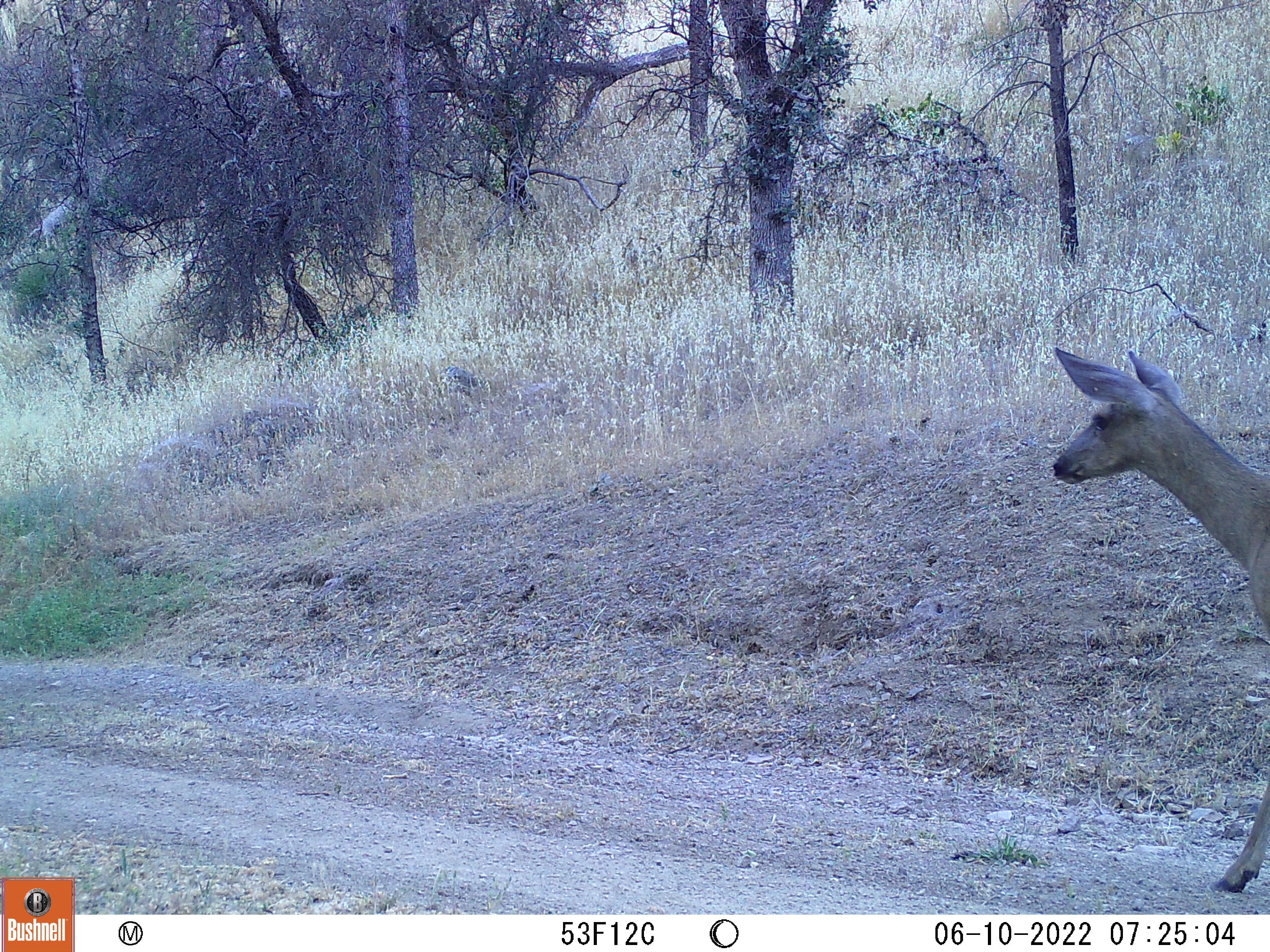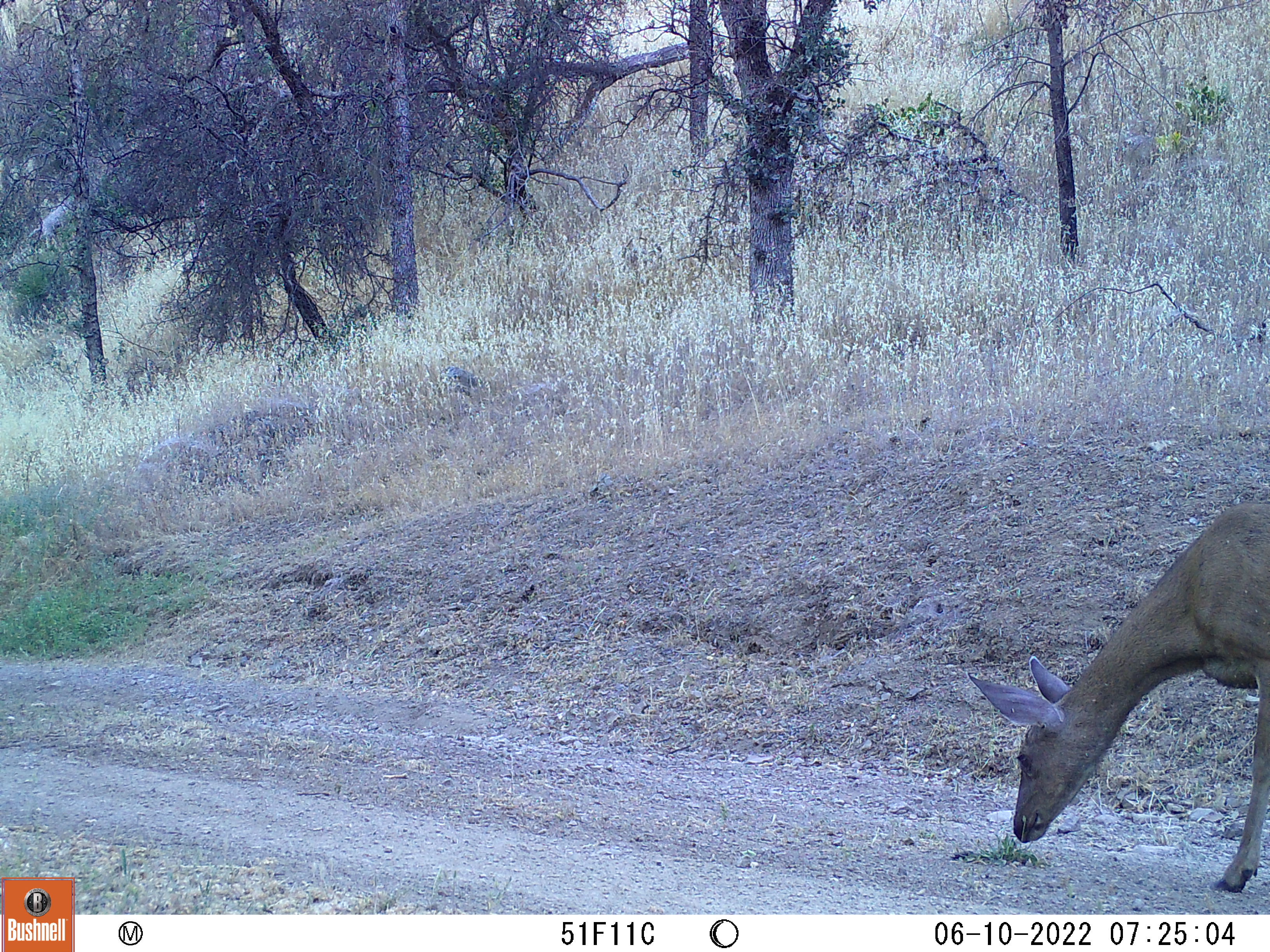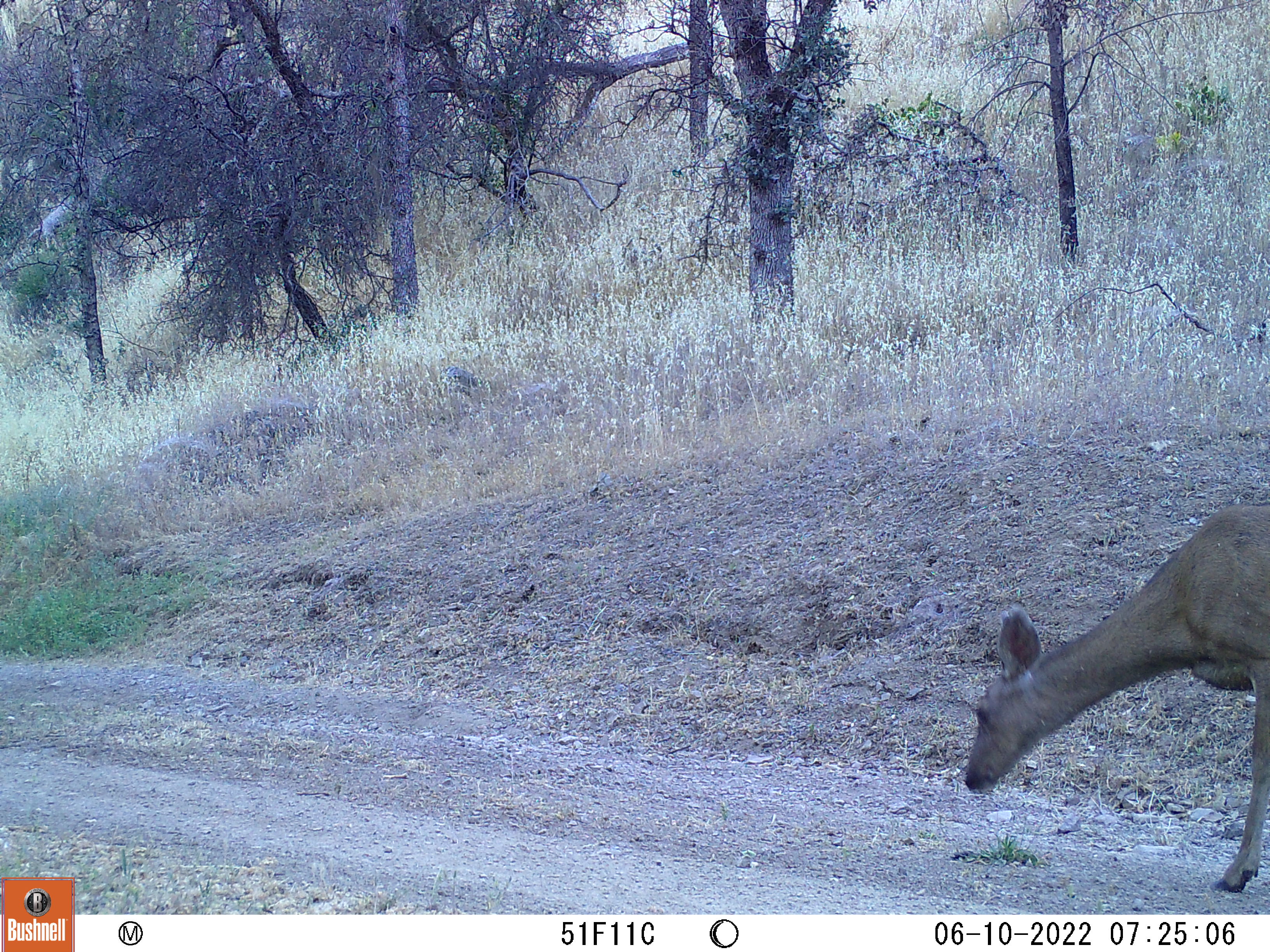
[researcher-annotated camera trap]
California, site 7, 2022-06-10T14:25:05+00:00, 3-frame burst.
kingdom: Animalia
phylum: Chordata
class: Mammalia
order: Artiodactyla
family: Cervidae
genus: Odocoileus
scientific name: Odocoileus hemionus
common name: mule deer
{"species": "mule deer (Odocoileus hemionus)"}